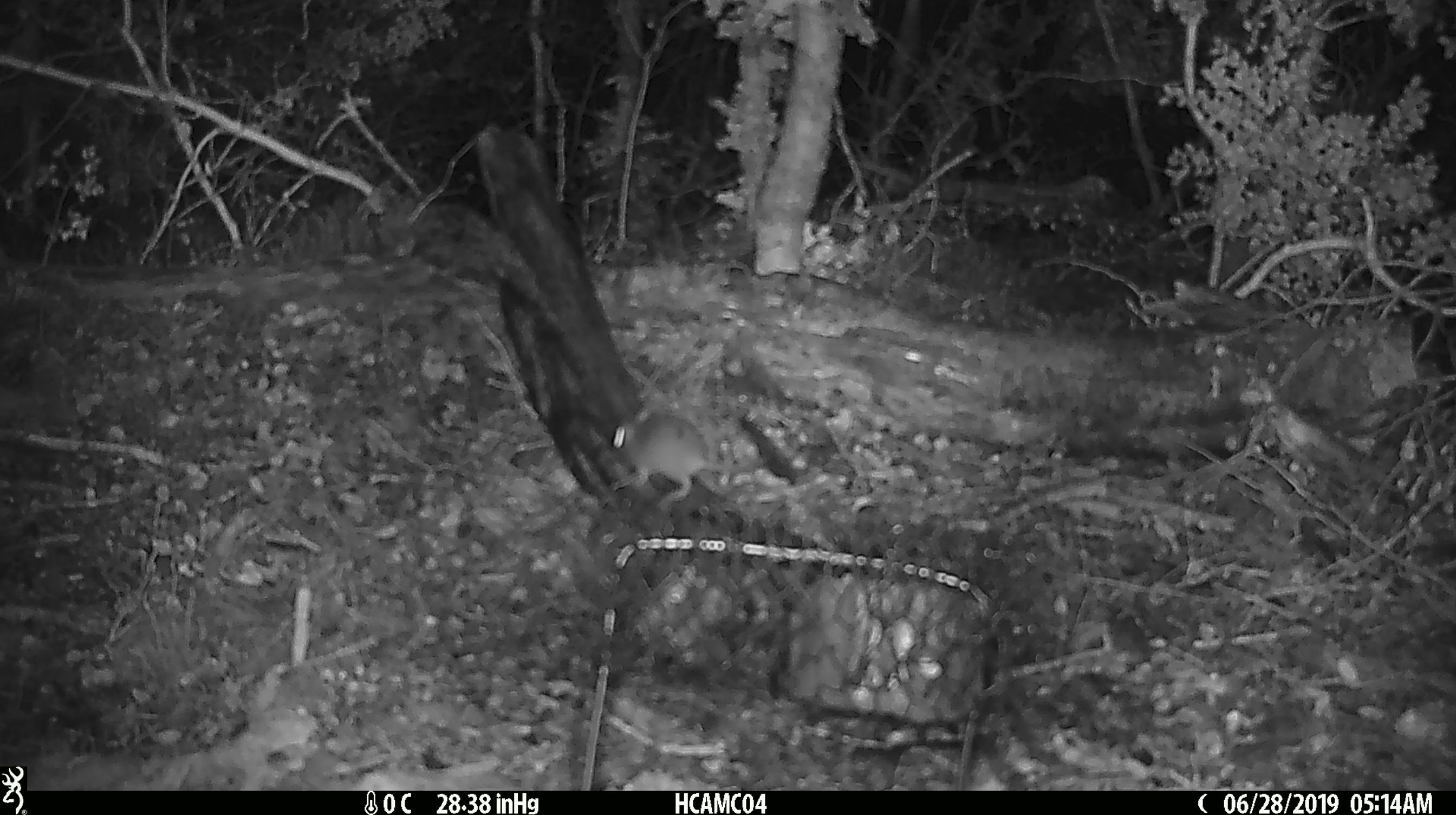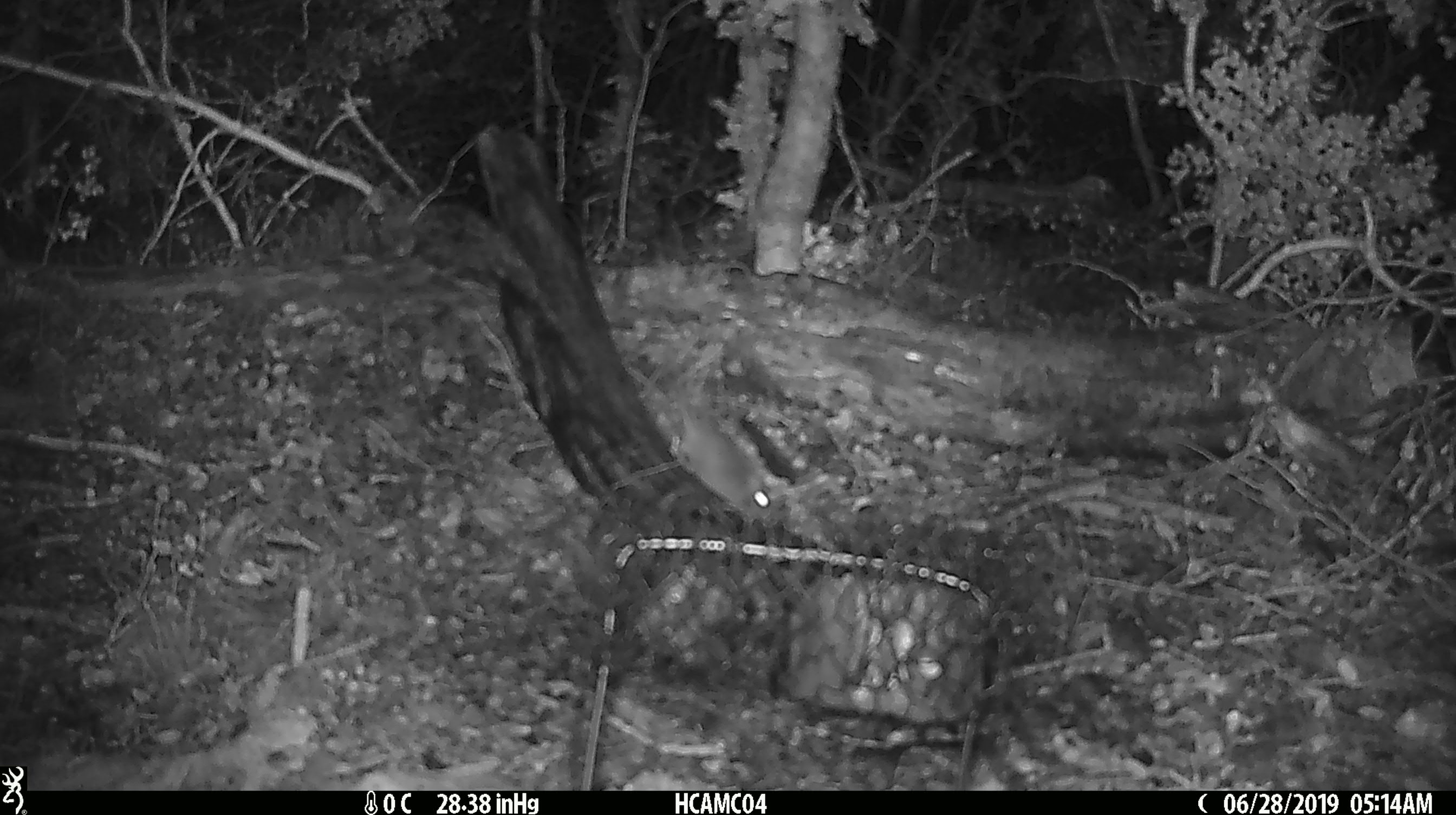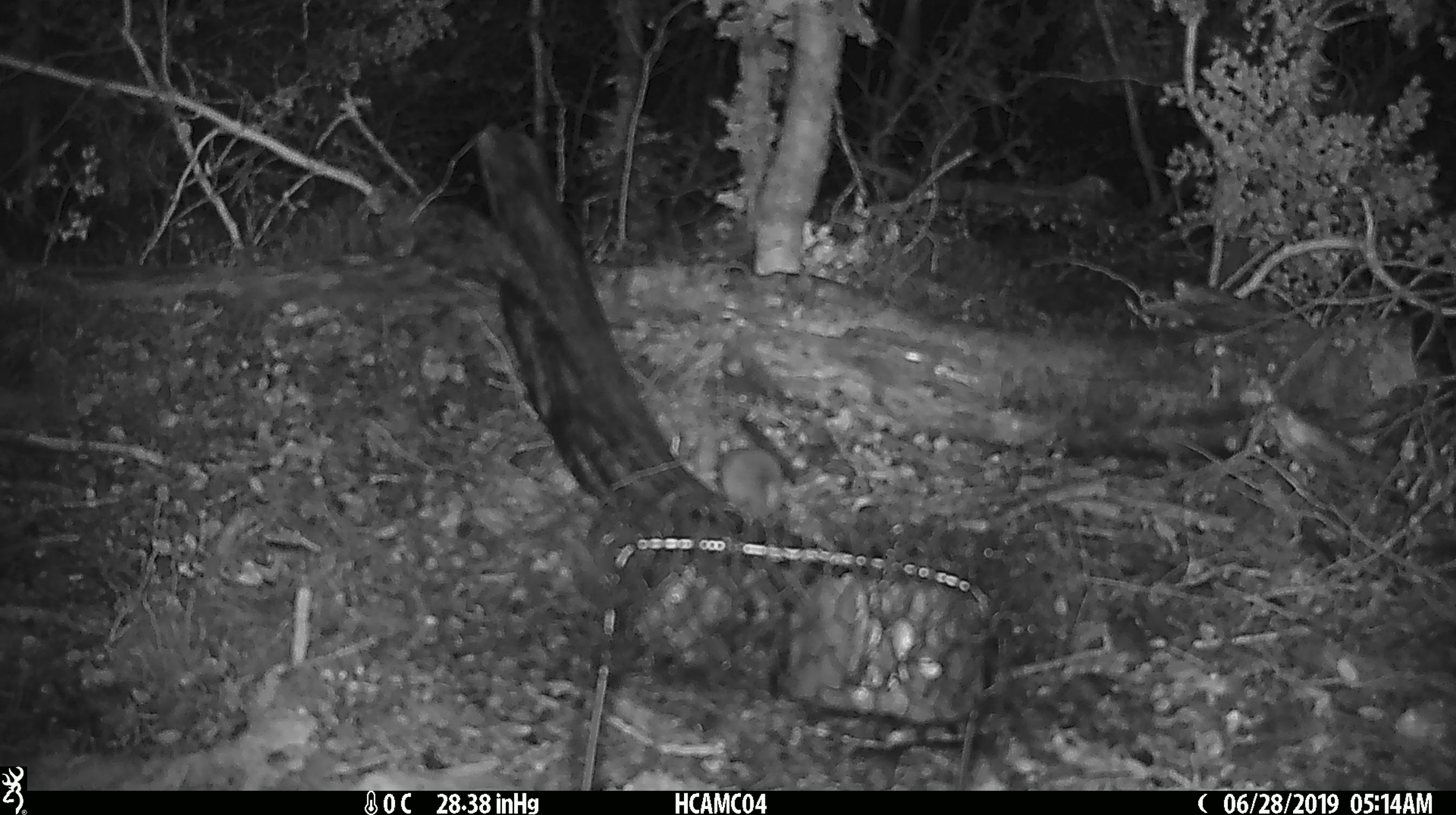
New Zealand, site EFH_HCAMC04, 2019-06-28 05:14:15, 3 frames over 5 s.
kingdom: Animalia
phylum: Chordata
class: Mammalia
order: Rodentia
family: Muridae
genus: Mus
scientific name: Mus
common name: mouse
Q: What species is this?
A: Mouse (Mus).